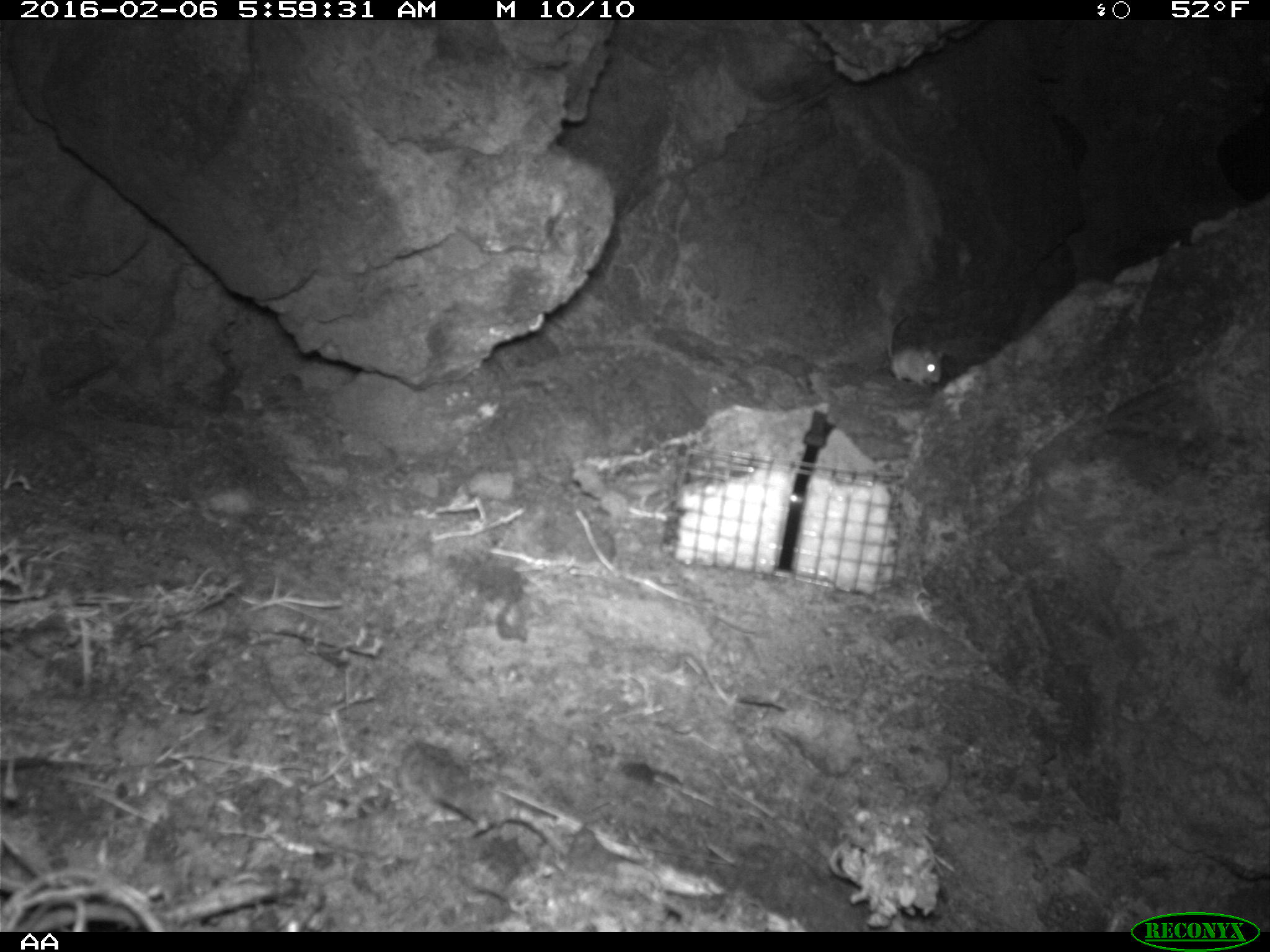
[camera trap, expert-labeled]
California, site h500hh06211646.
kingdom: Animalia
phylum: Chordata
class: Mammalia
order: Rodentia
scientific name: Rodentia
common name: rodent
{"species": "rodent (Rodentia)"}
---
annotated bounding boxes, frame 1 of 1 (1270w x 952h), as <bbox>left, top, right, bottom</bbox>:
rodent: <bbox>887, 313, 944, 390</bbox>